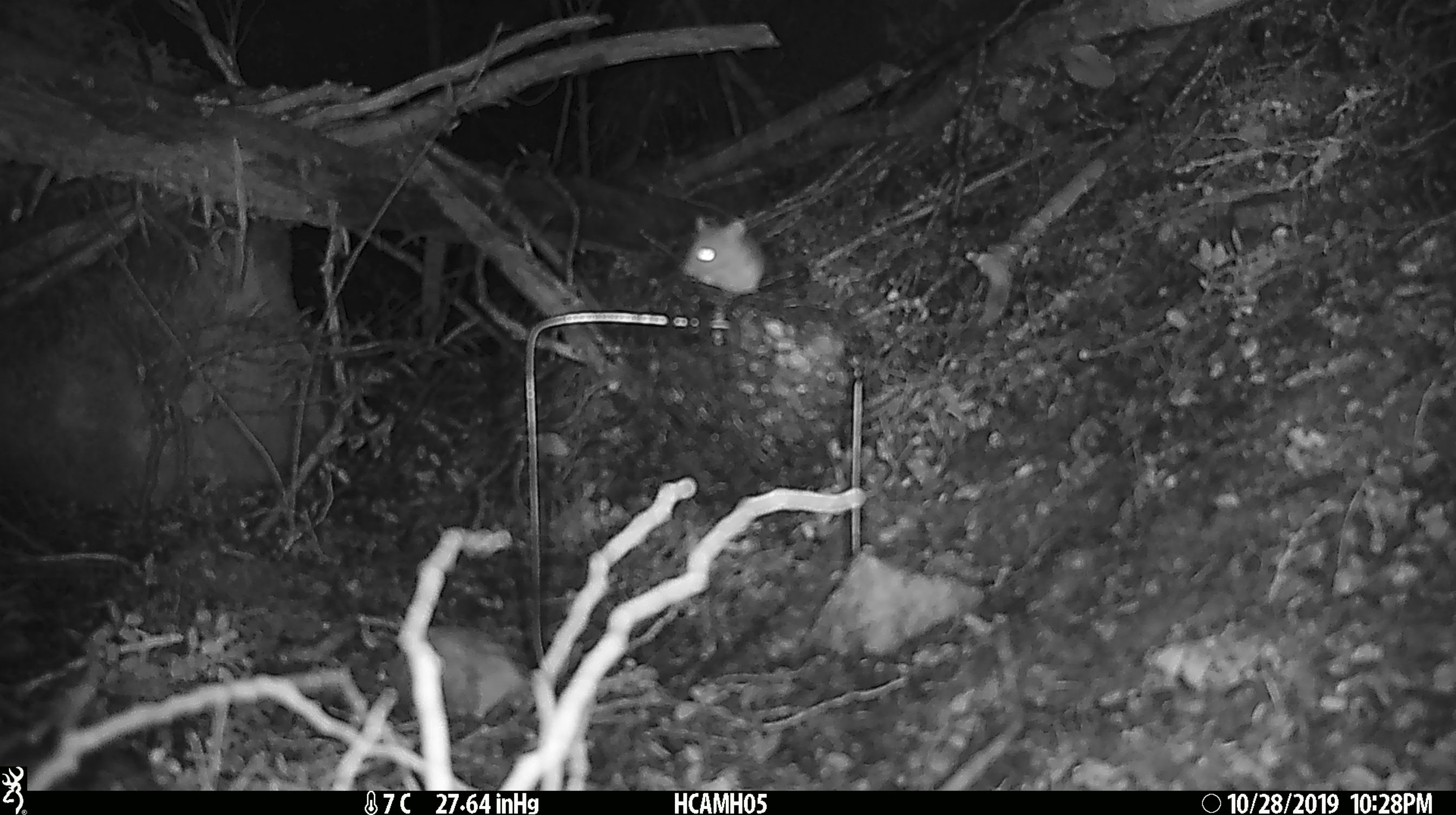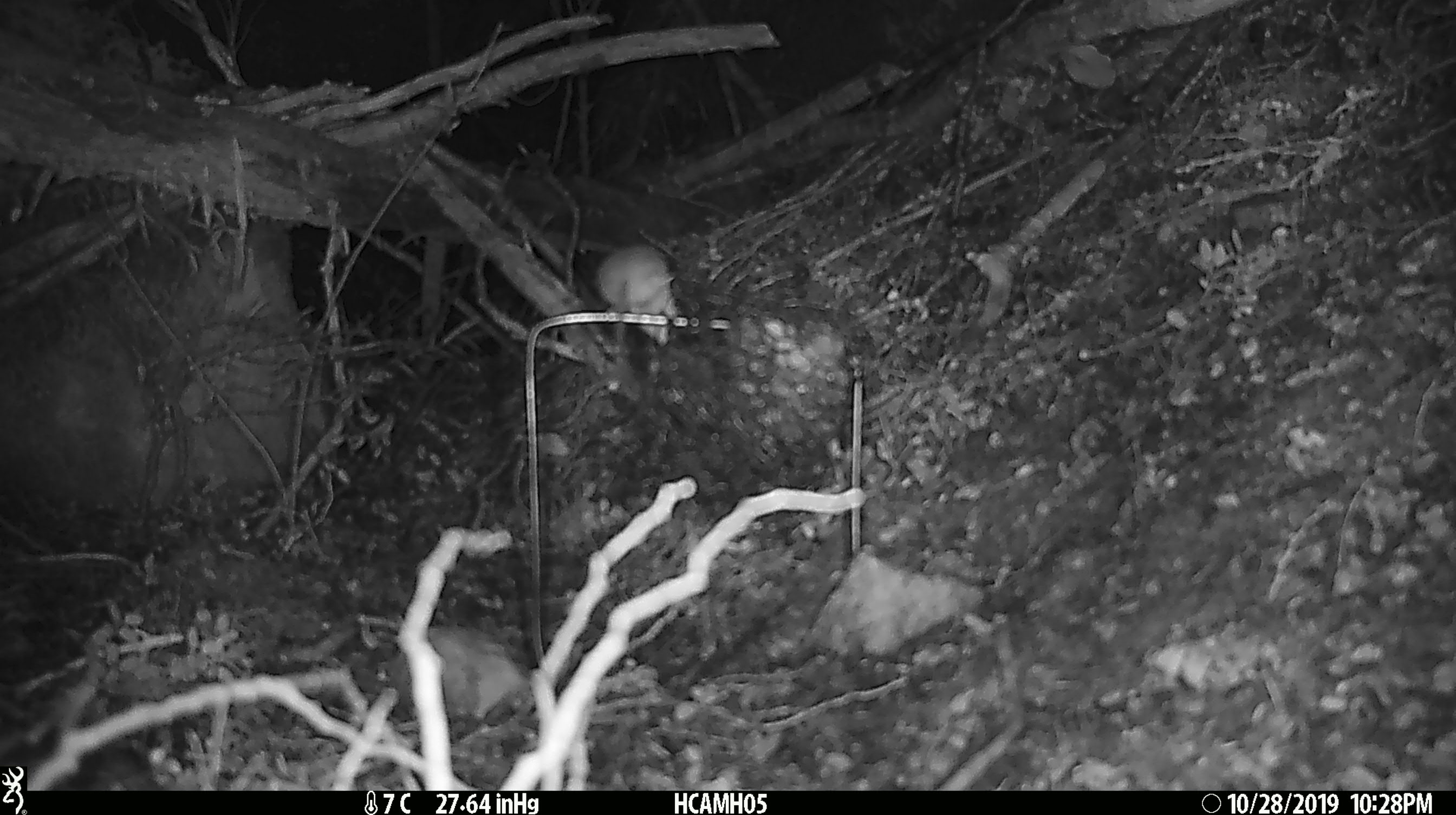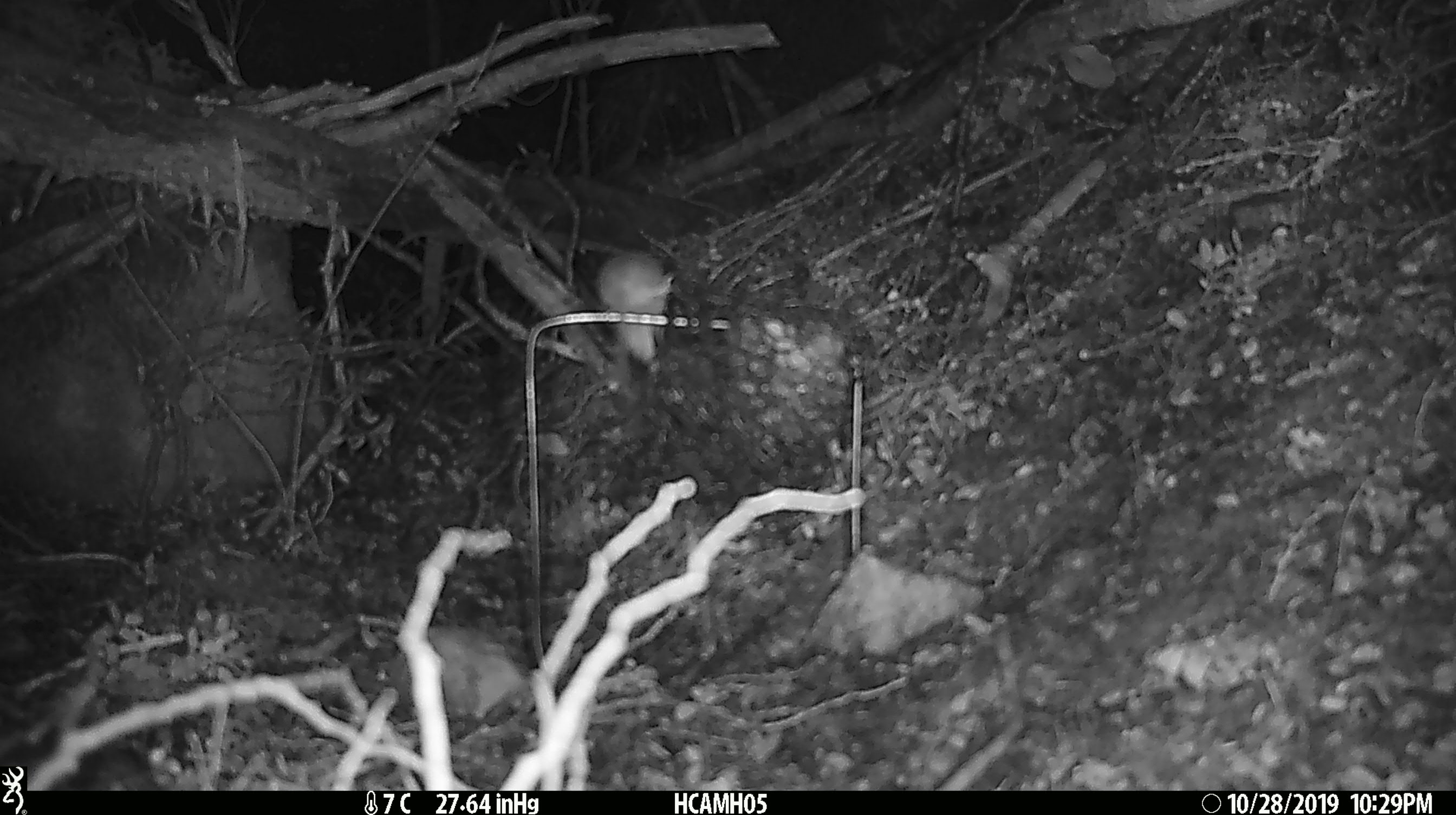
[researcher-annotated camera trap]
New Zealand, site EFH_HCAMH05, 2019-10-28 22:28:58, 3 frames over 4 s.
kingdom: Animalia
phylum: Chordata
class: Mammalia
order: Rodentia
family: Muridae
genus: Mus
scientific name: Mus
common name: mouse